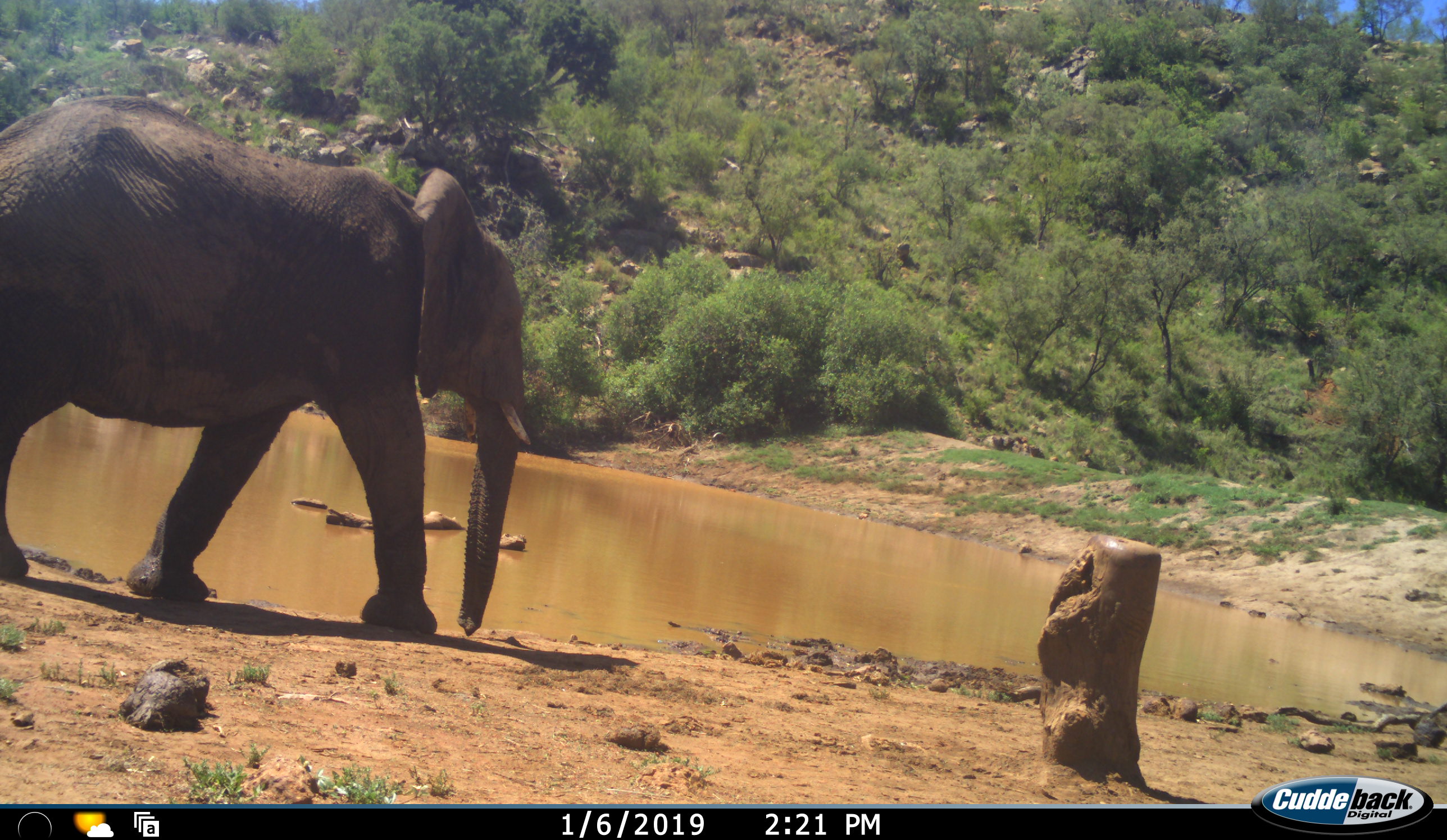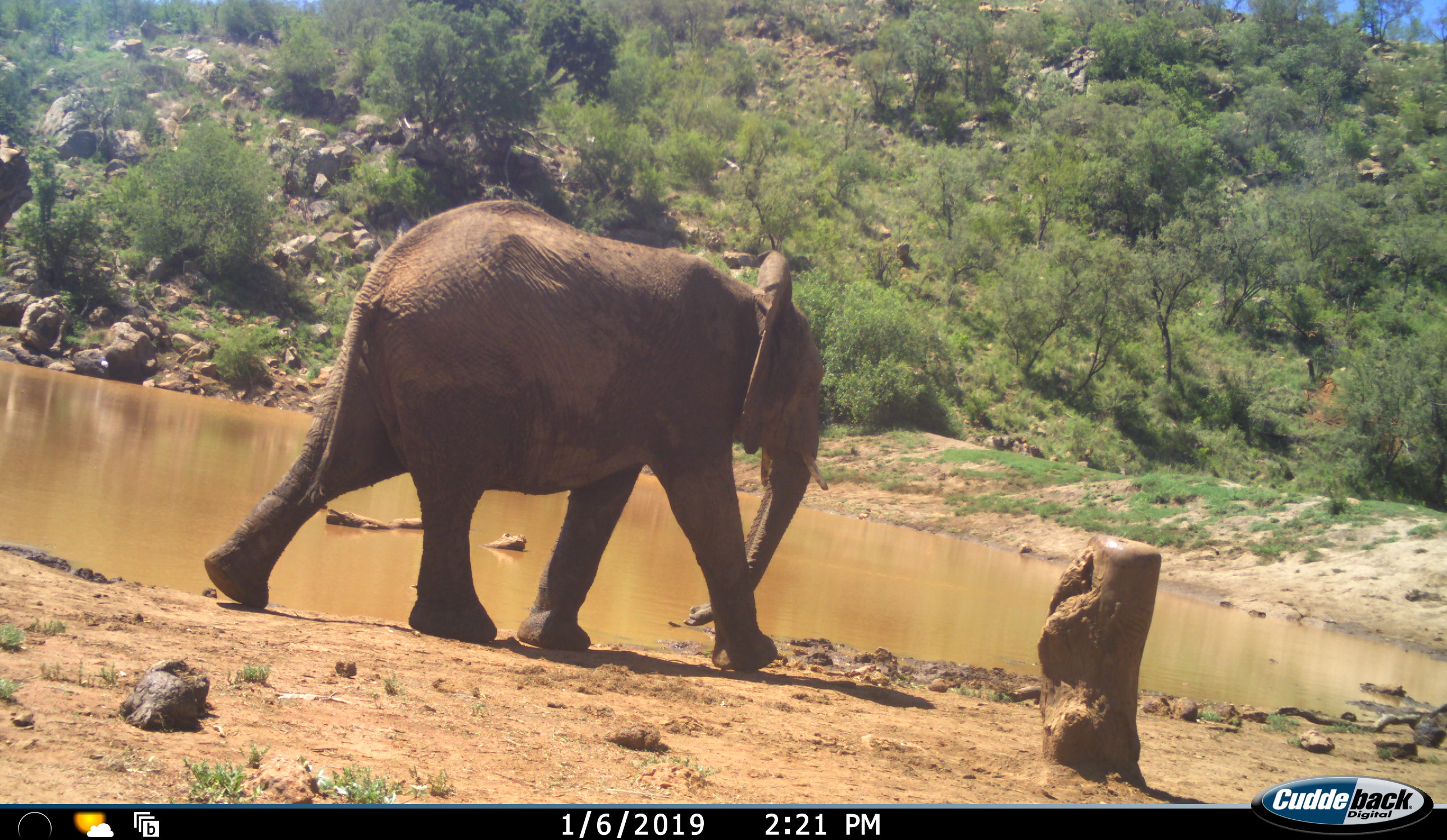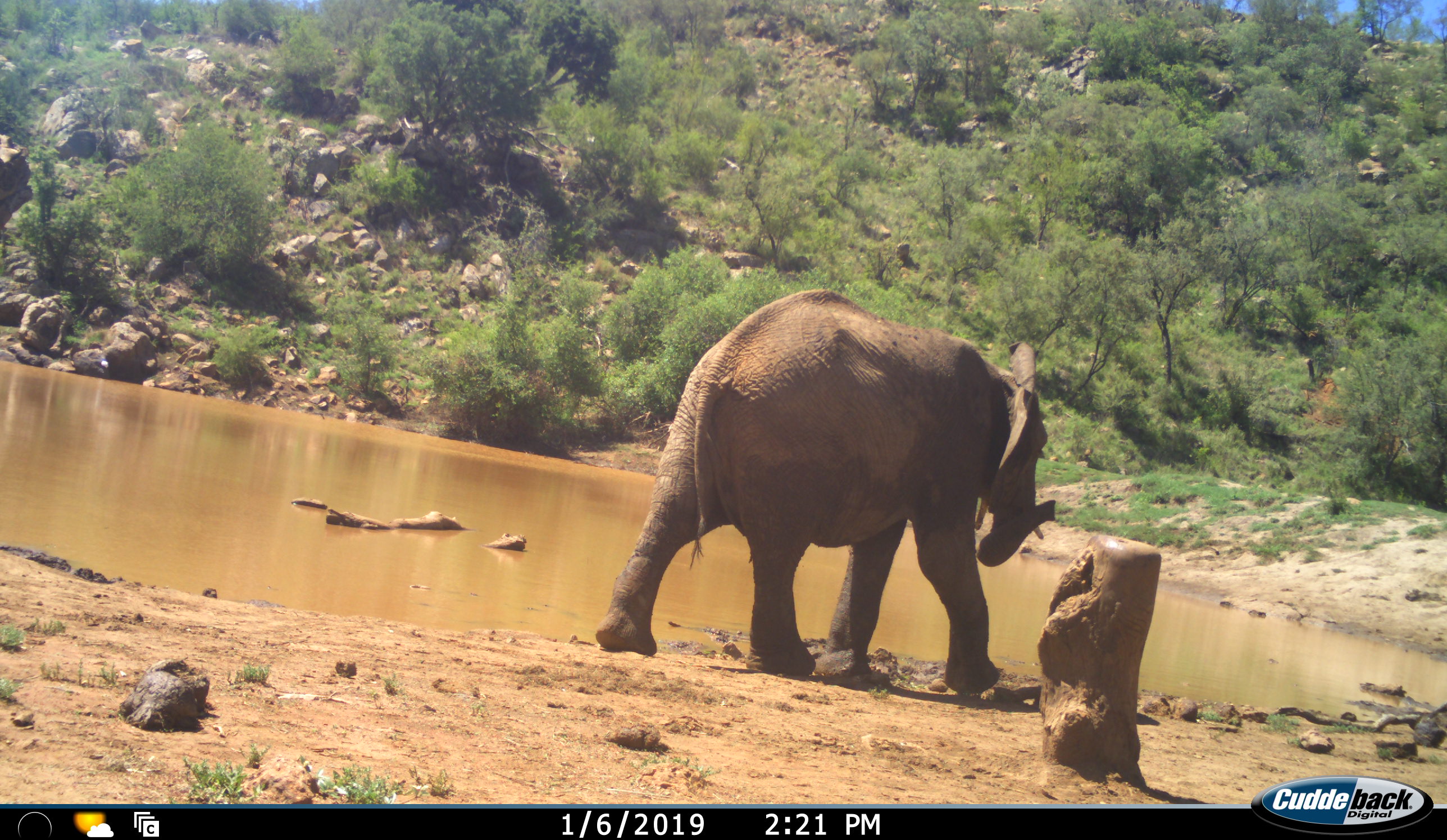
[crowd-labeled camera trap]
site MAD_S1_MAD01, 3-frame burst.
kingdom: Animalia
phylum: Chordata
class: Mammalia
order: Proboscidea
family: Elephantidae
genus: Loxodonta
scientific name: Loxodonta africana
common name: african bush elephant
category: elephant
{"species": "elephant (african bush elephant) (Loxodonta africana)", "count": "1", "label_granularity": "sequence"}